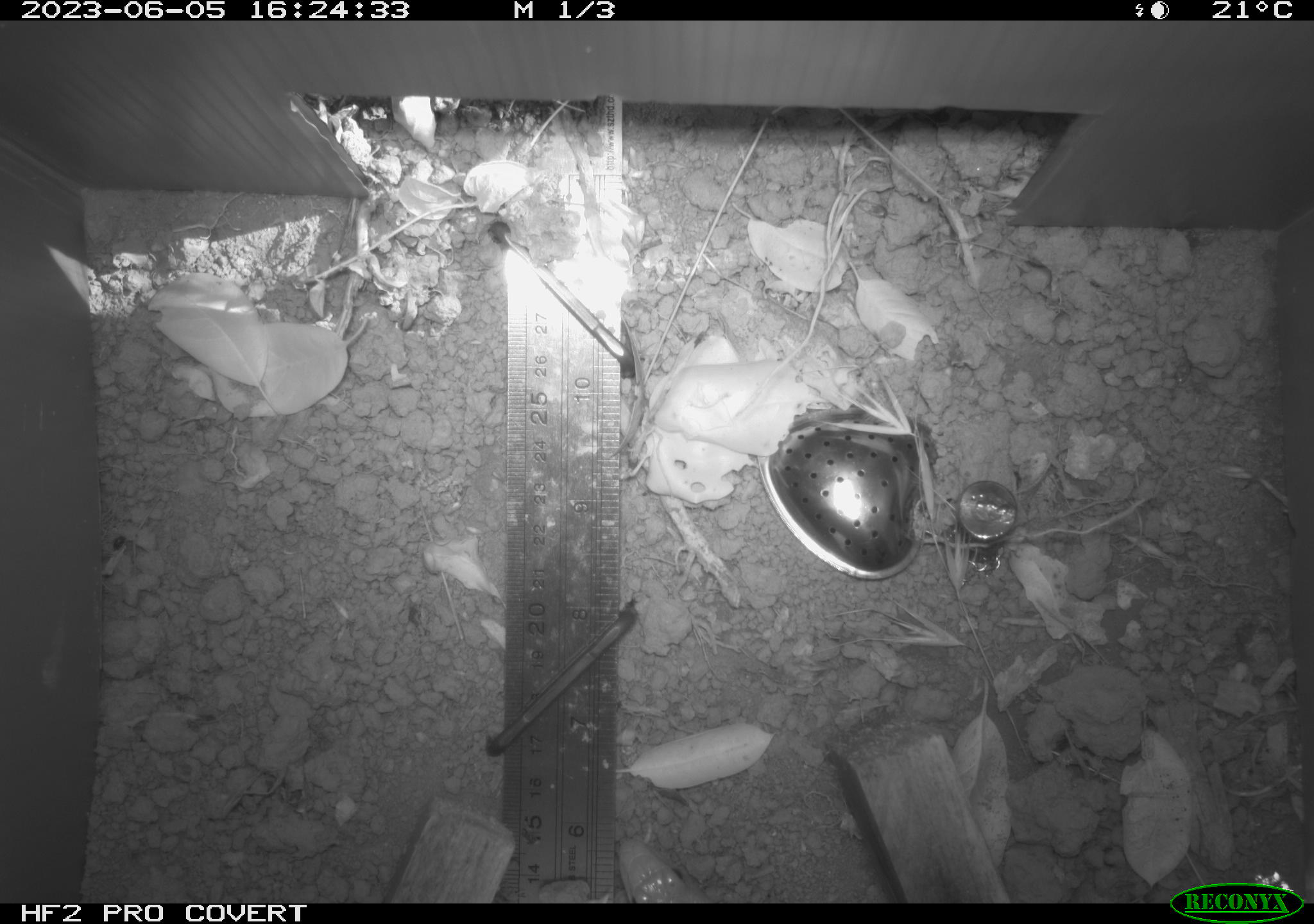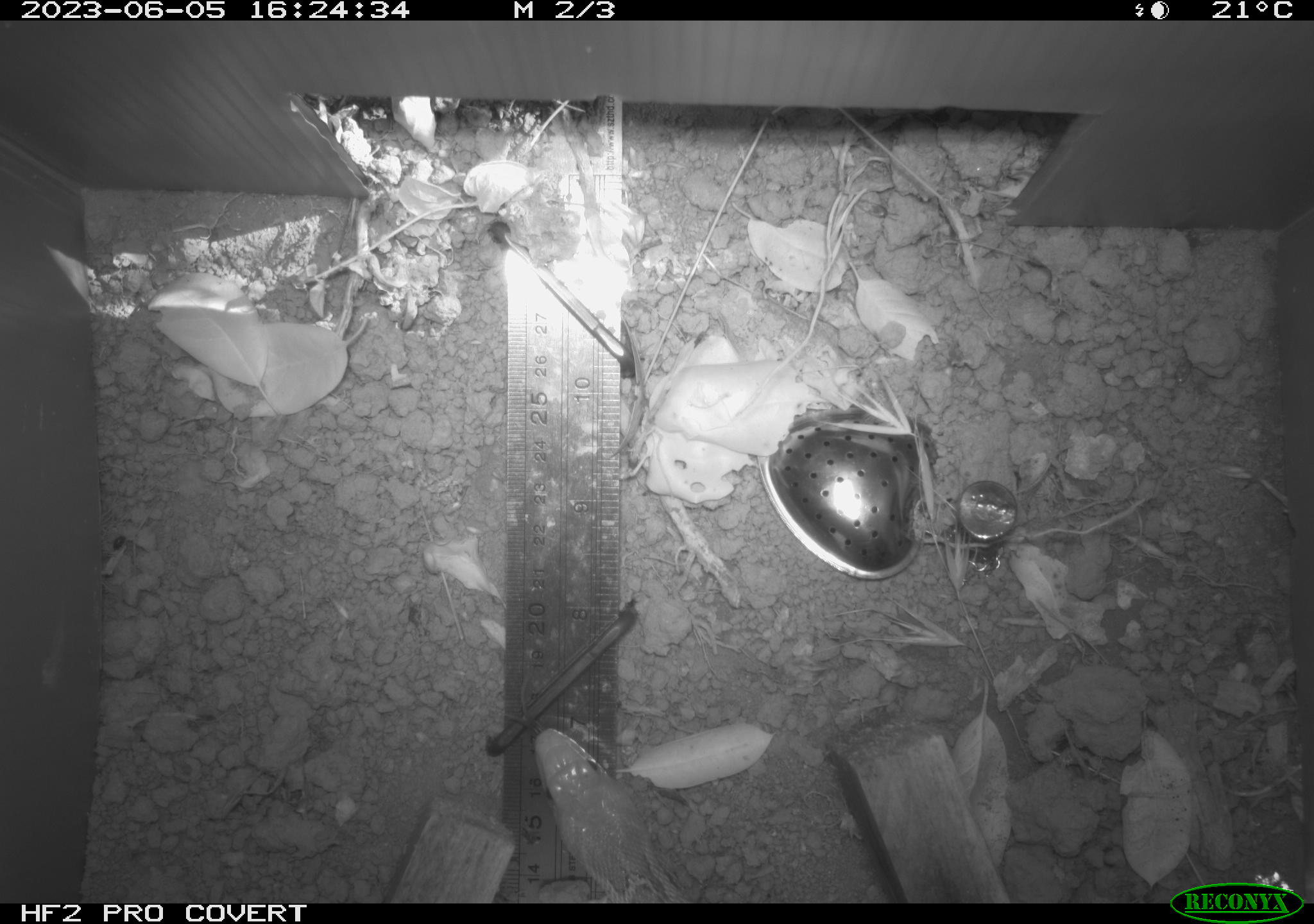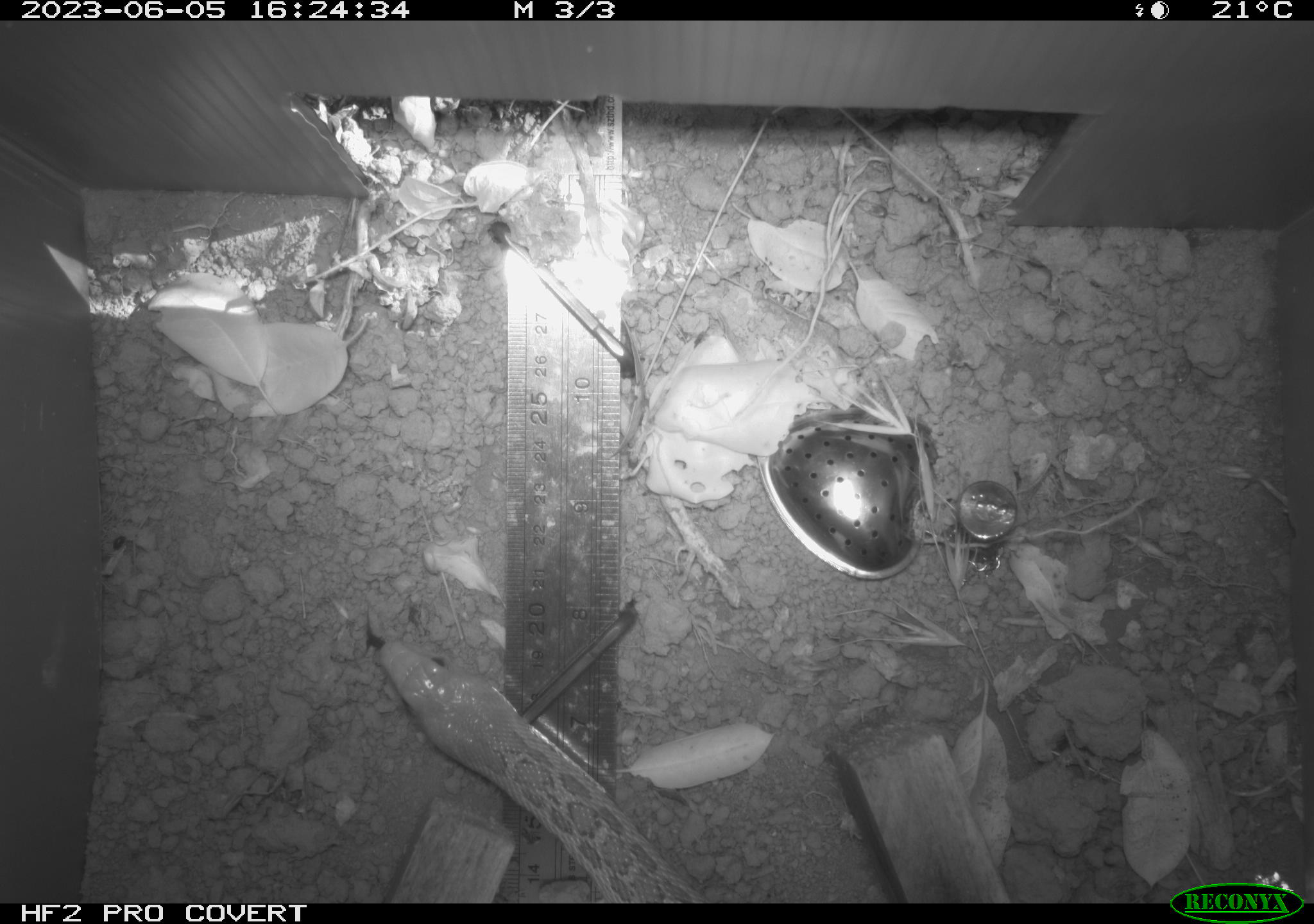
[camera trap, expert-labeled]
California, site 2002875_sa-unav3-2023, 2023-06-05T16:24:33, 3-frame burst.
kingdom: Animalia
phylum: Chordata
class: Reptilia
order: Squamata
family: Colubridae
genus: Pituophis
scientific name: Pituophis catenifer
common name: gophersnake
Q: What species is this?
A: Gophersnake (Pituophis catenifer).